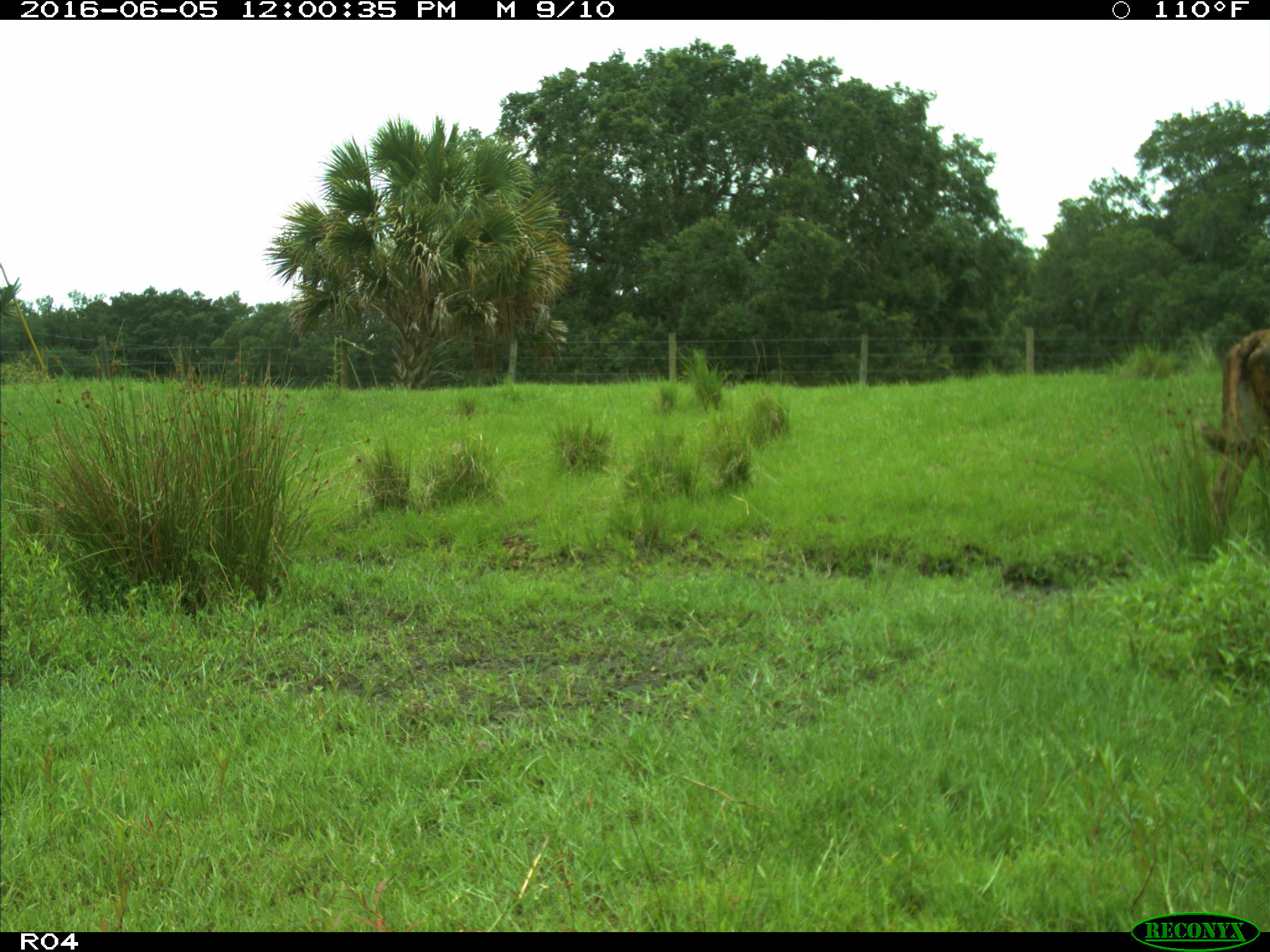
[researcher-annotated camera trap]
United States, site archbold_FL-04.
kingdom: Animalia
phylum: Chordata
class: Mammalia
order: Artiodactyla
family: Bovidae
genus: Bos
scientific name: Bos taurus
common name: domestic cow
Bos taurus (domestic cow).